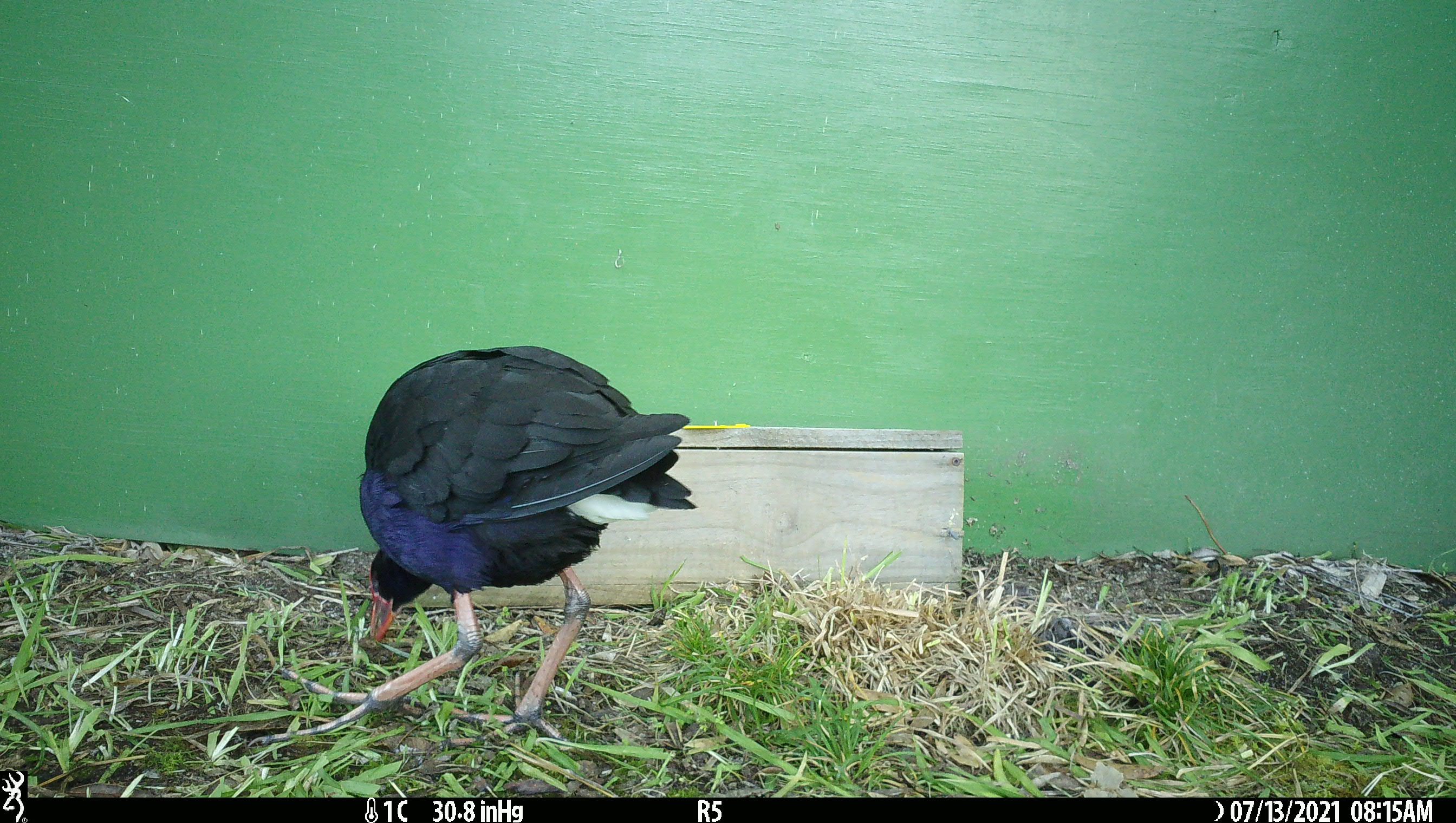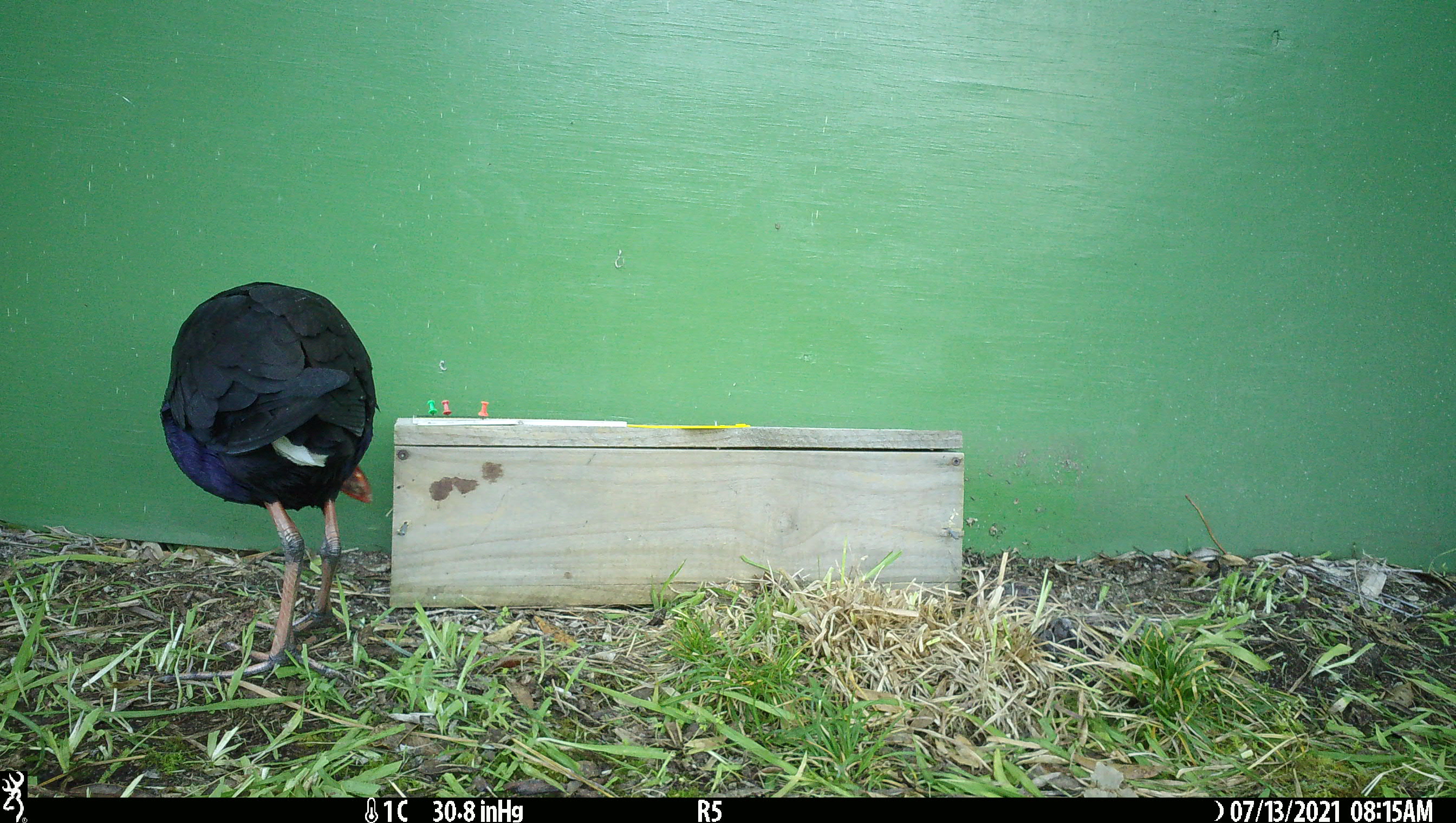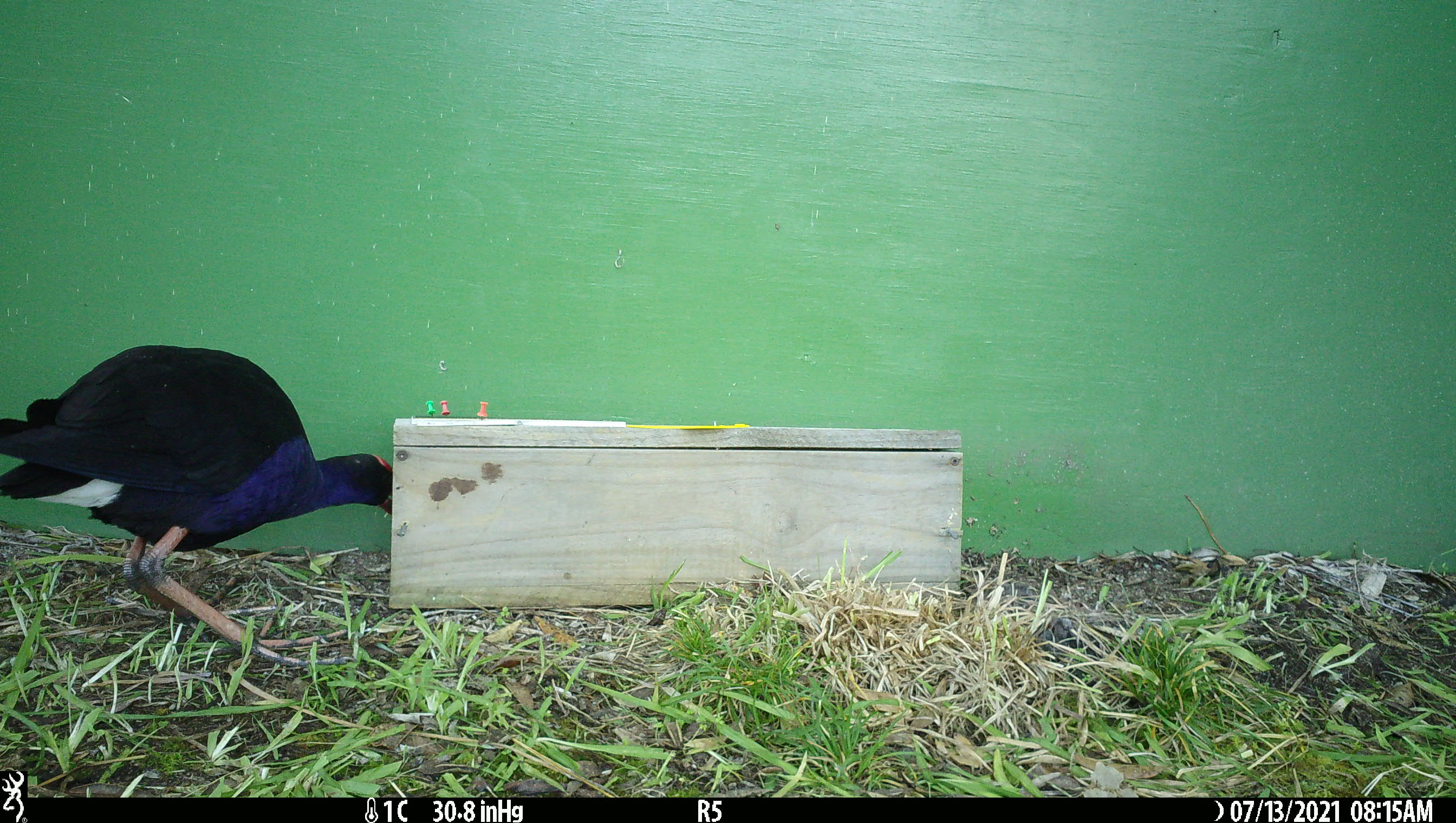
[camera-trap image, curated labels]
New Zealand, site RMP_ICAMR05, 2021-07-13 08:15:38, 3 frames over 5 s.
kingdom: Animalia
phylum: Chordata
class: Aves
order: Gruiformes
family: Rallidae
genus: Porphyrio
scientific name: Porphyrio melanotus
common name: australasian swamphen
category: pukeko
Pukeko (australasian swamphen) (Porphyrio melanotus).